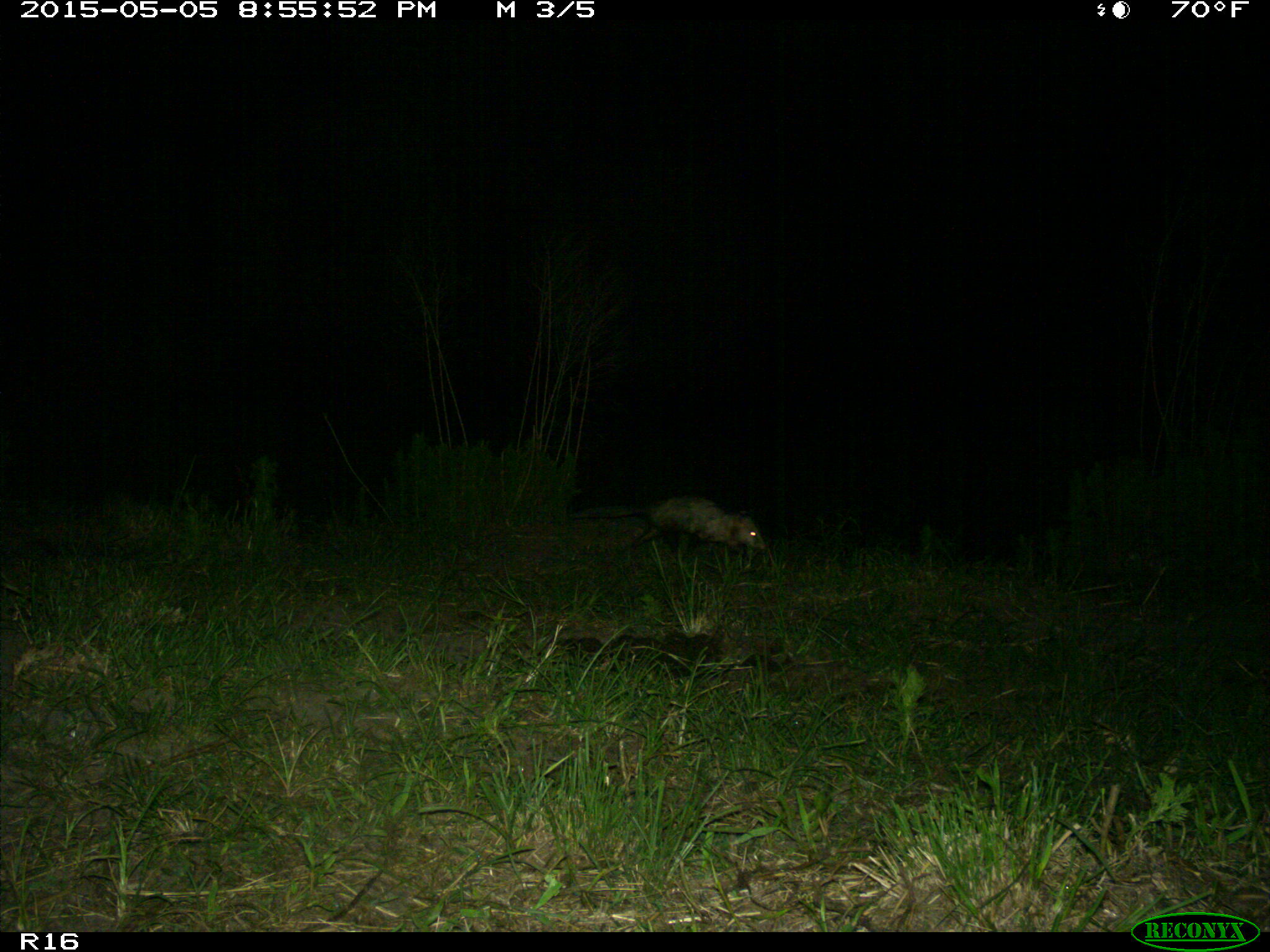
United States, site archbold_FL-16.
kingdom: Animalia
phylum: Chordata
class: Mammalia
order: Artiodactyla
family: Bovidae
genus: Bos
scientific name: Bos taurus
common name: domestic cow